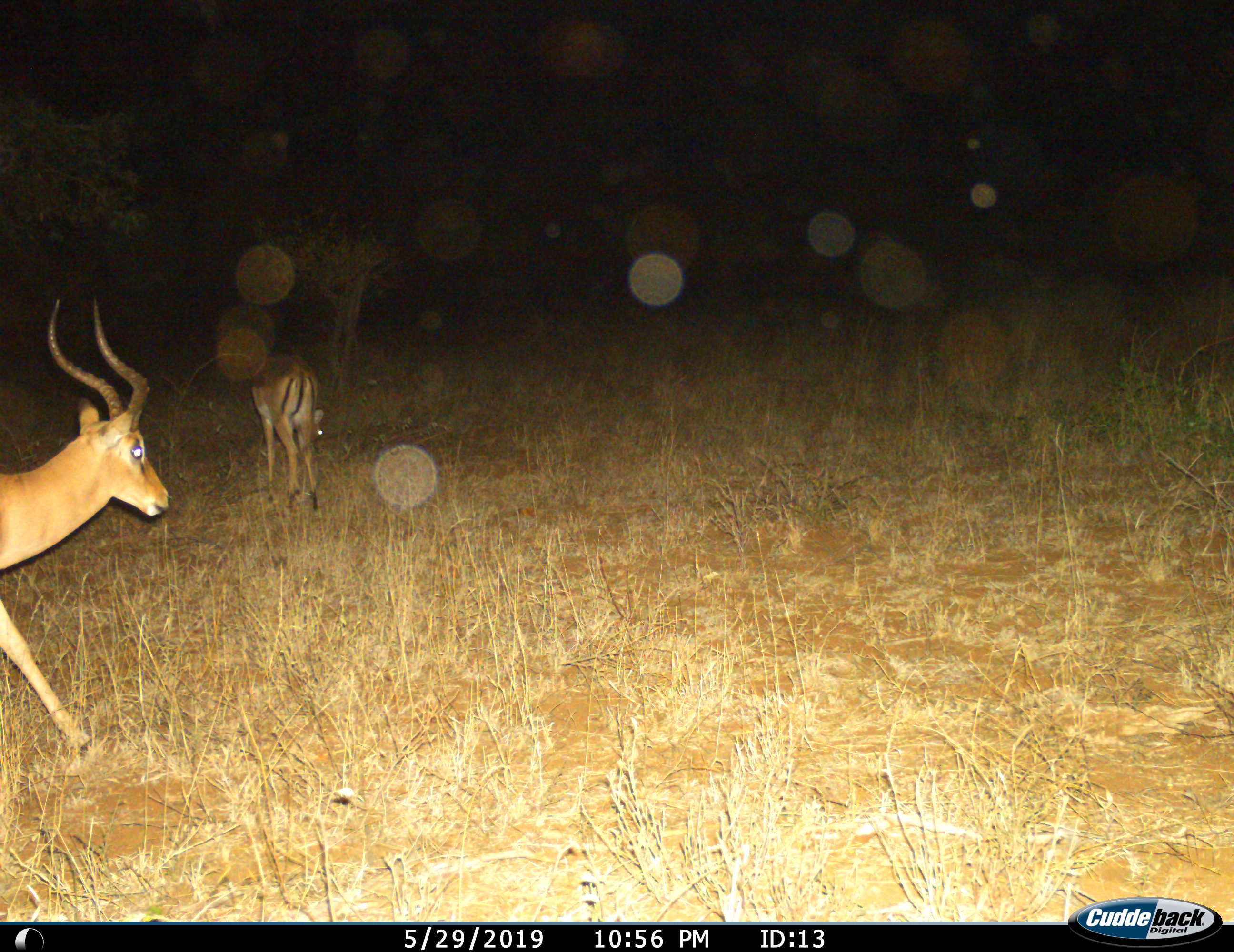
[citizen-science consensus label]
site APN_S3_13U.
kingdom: Animalia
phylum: Chordata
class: Mammalia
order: Artiodactyla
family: Bovidae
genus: Aepyceros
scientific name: Aepyceros melampus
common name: impala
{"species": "impala (Aepyceros melampus)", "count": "2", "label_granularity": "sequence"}